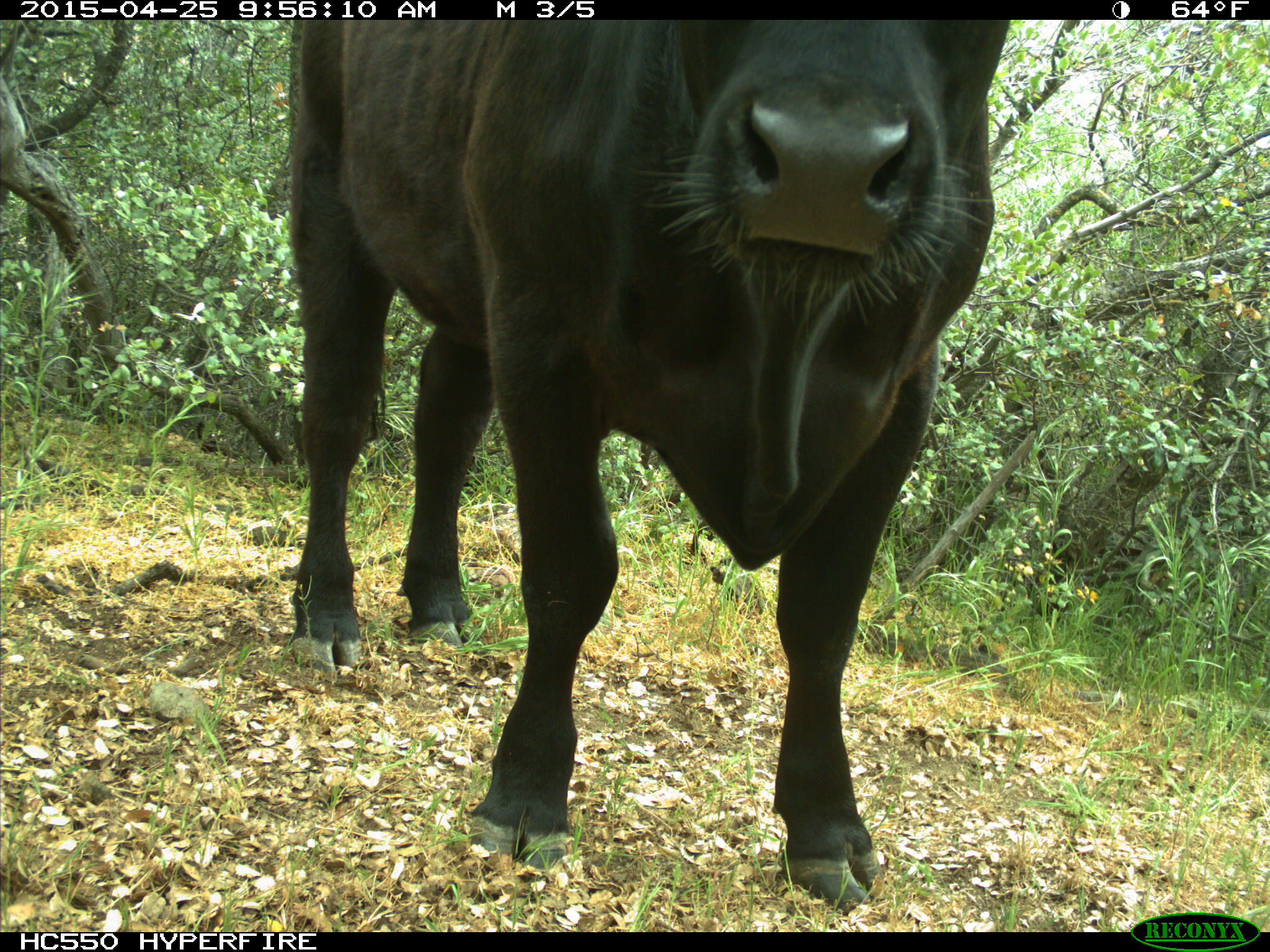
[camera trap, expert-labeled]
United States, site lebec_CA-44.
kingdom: Animalia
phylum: Chordata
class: Mammalia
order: Artiodactyla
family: Suidae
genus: Sus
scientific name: Sus scrofa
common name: wild boar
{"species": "Sus scrofa (wild boar)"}